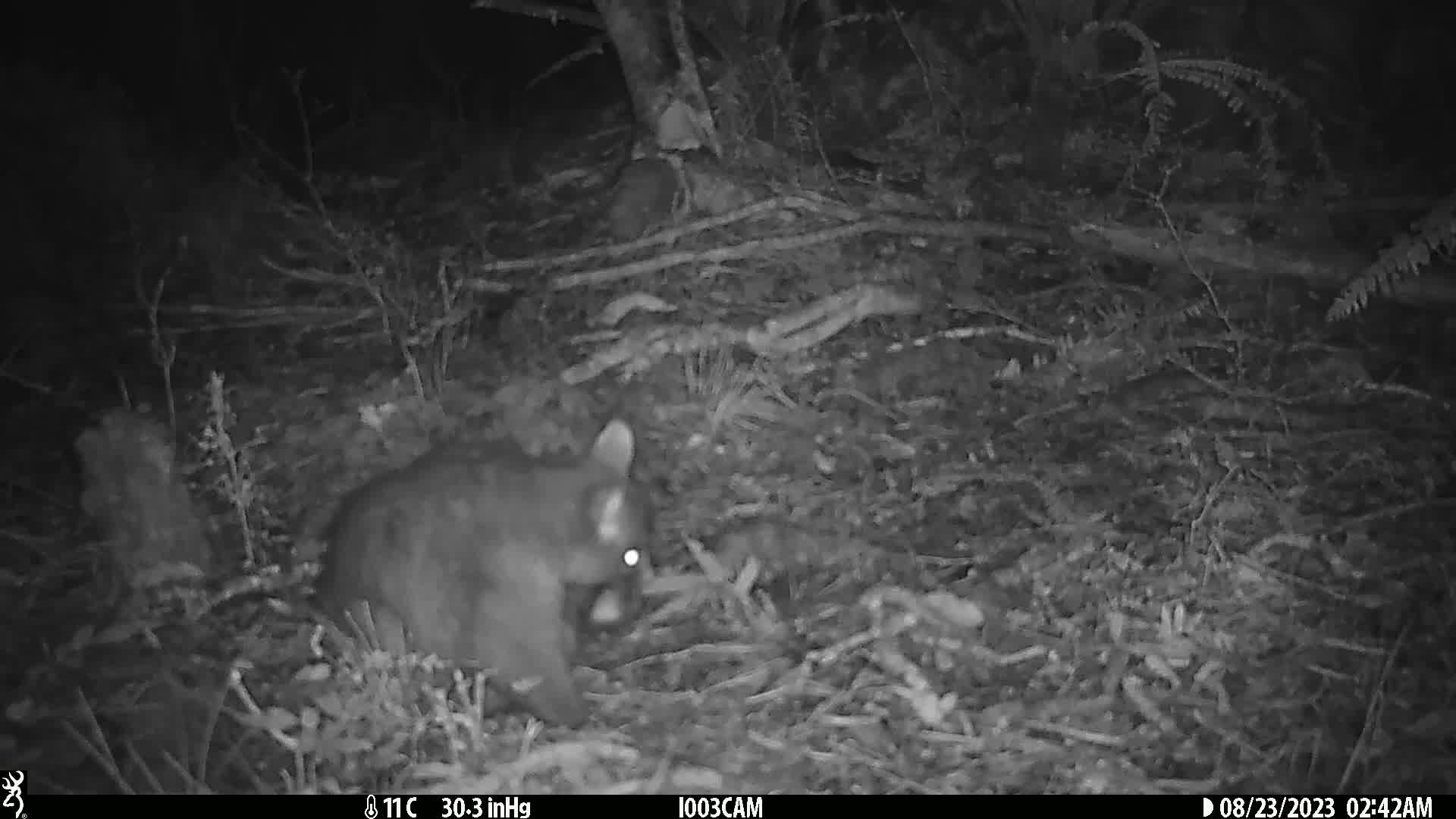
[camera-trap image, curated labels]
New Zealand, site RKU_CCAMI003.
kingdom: Animalia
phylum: Chordata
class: Mammalia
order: Diprotodontia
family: Phalangeridae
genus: Trichosurus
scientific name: Trichosurus vulpecula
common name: common brushtail possum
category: possum